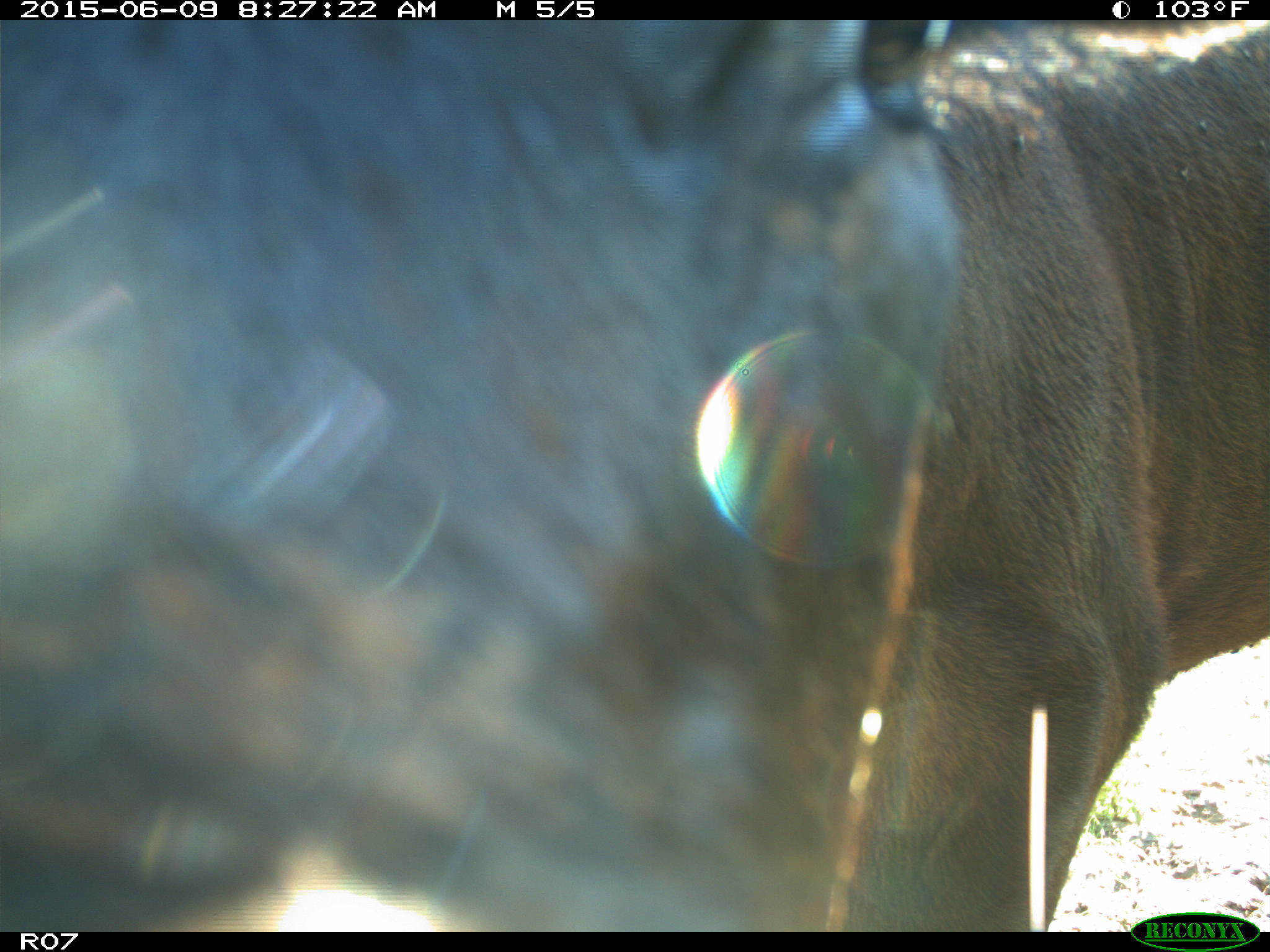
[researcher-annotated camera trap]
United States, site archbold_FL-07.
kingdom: Animalia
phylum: Chordata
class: Mammalia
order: Artiodactyla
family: Bovidae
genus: Bos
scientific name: Bos taurus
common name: domestic cow